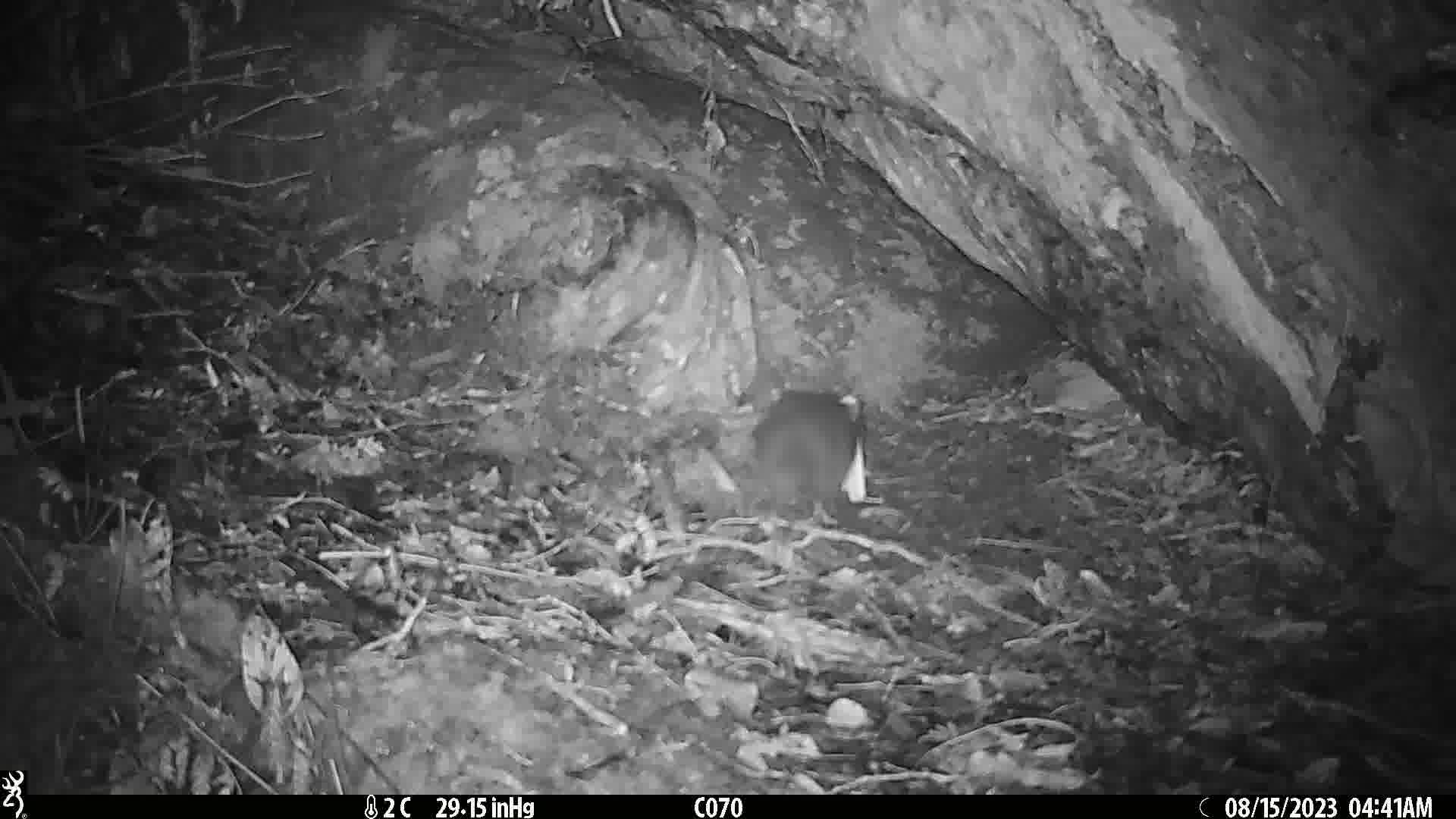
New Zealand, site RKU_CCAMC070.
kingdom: Animalia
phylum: Chordata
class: Mammalia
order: Rodentia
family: Muridae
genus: Rattus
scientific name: Rattus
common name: rat